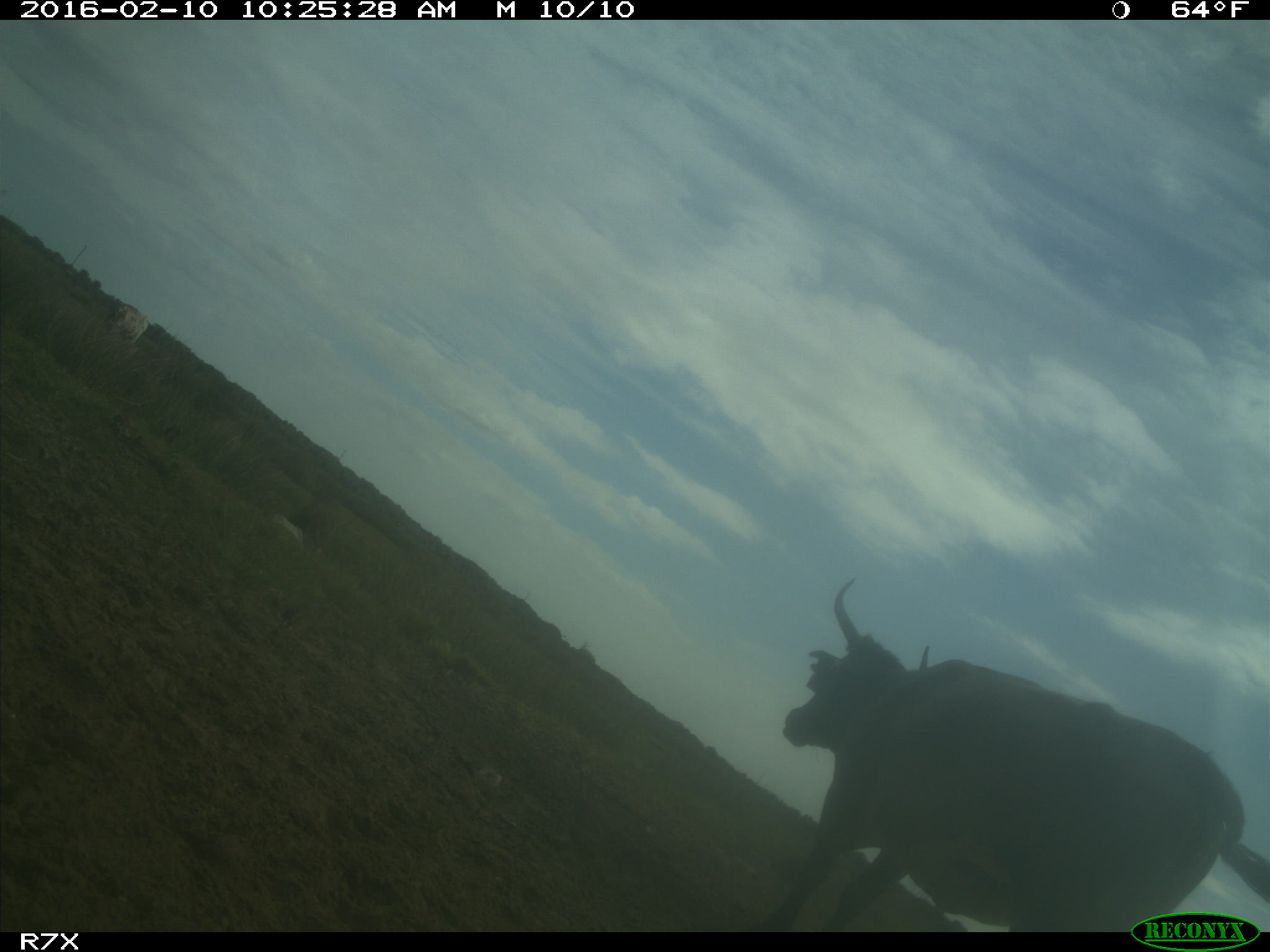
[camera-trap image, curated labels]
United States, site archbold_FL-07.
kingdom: Animalia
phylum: Chordata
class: Mammalia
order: Artiodactyla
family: Bovidae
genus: Bos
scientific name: Bos taurus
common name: domestic cow